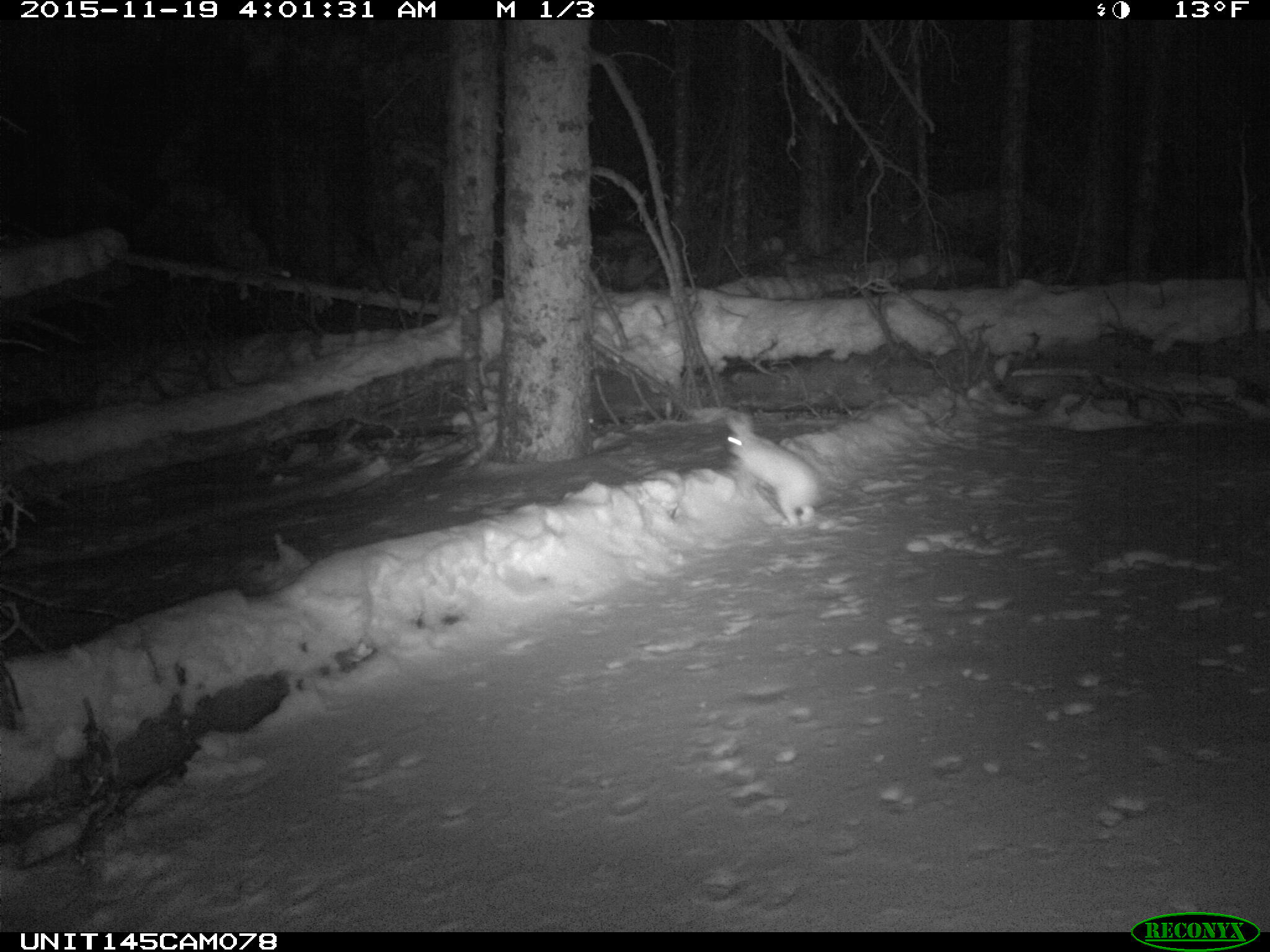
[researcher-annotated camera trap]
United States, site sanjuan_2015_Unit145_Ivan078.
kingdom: Animalia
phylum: Chordata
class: Mammalia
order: Lagomorpha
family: Leporidae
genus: Lepus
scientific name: Lepus americanus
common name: snowshoe hare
Lepus americanus (snowshoe hare).